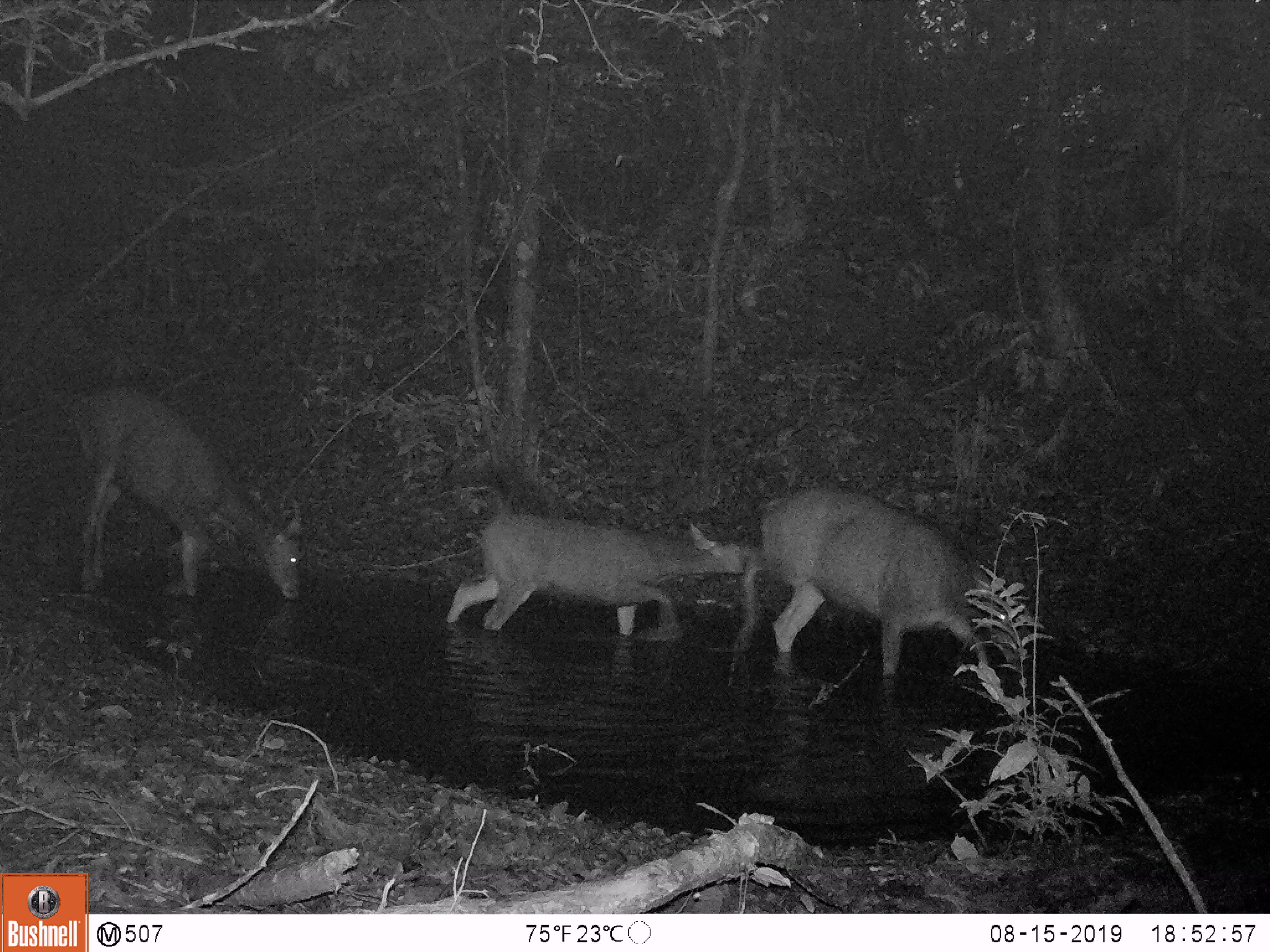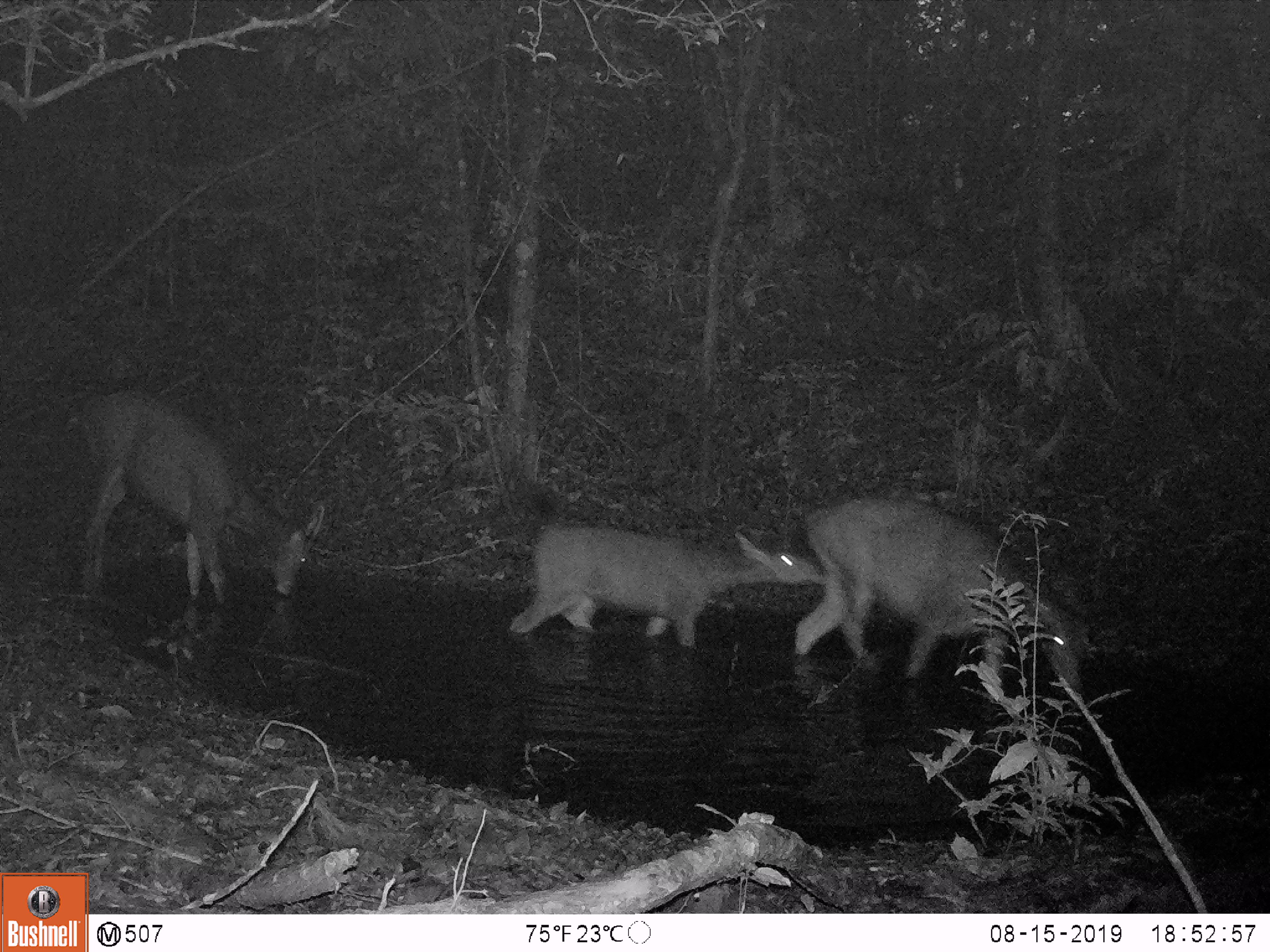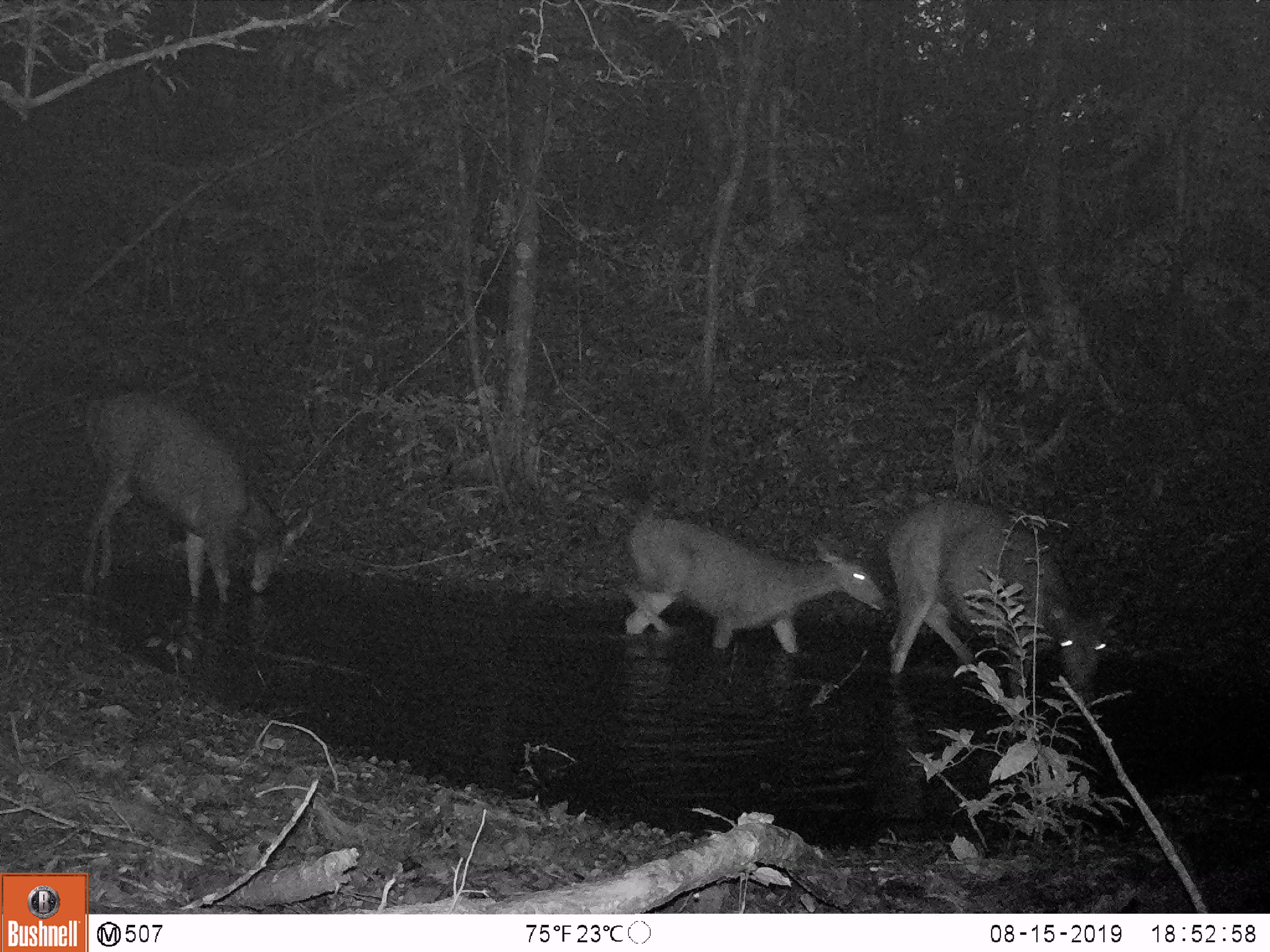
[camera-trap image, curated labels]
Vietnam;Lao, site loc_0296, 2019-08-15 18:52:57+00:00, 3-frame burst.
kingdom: Animalia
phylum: Chordata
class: Mammalia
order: Artiodactyla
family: Cervidae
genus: Rusa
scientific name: Rusa unicolor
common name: sambar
Sambar (Rusa unicolor). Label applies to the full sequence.